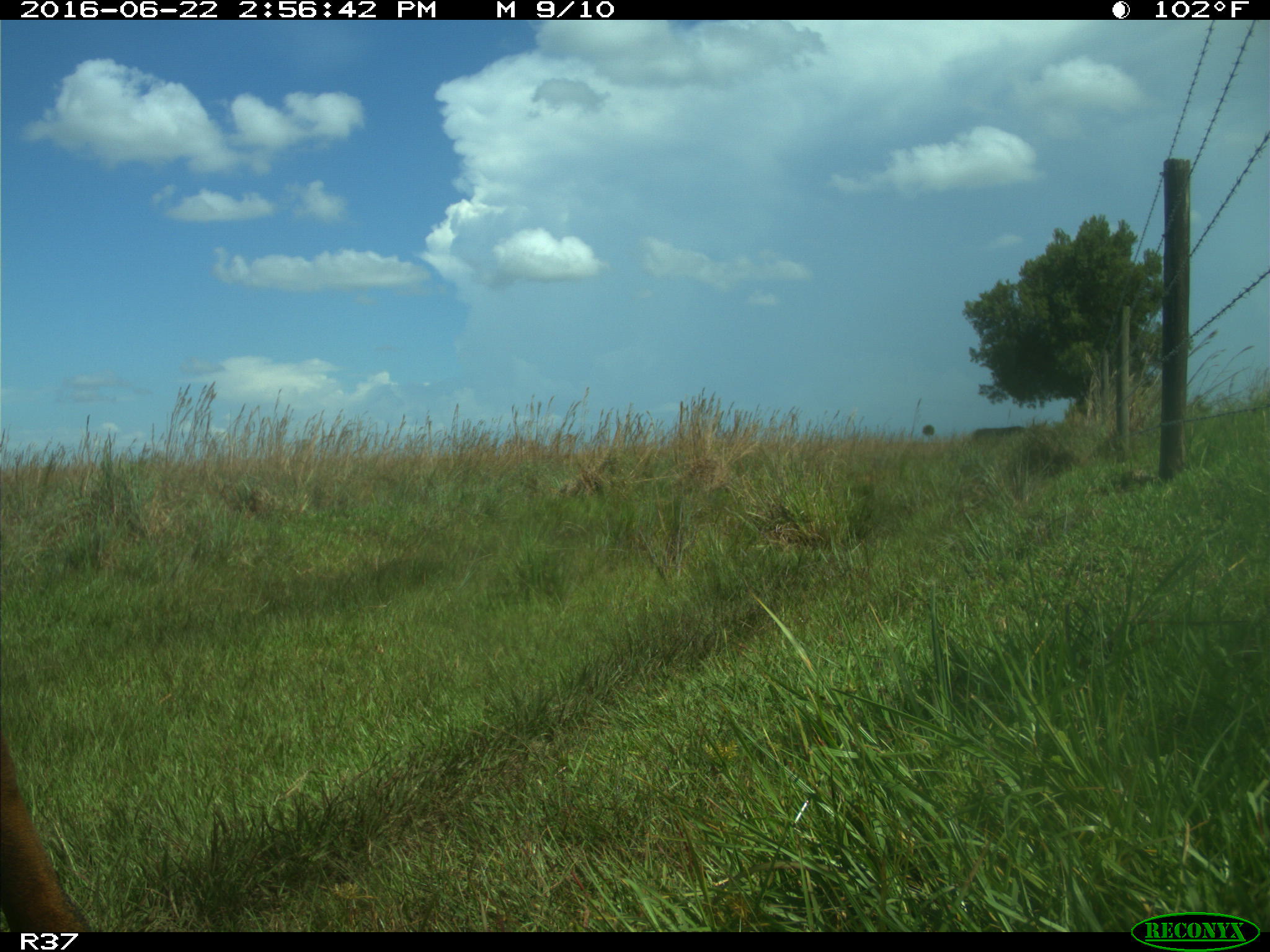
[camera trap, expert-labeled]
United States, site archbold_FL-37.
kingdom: Animalia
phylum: Chordata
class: Mammalia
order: Artiodactyla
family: Bovidae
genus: Bos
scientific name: Bos taurus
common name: domestic cow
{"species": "Bos taurus (domestic cow)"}